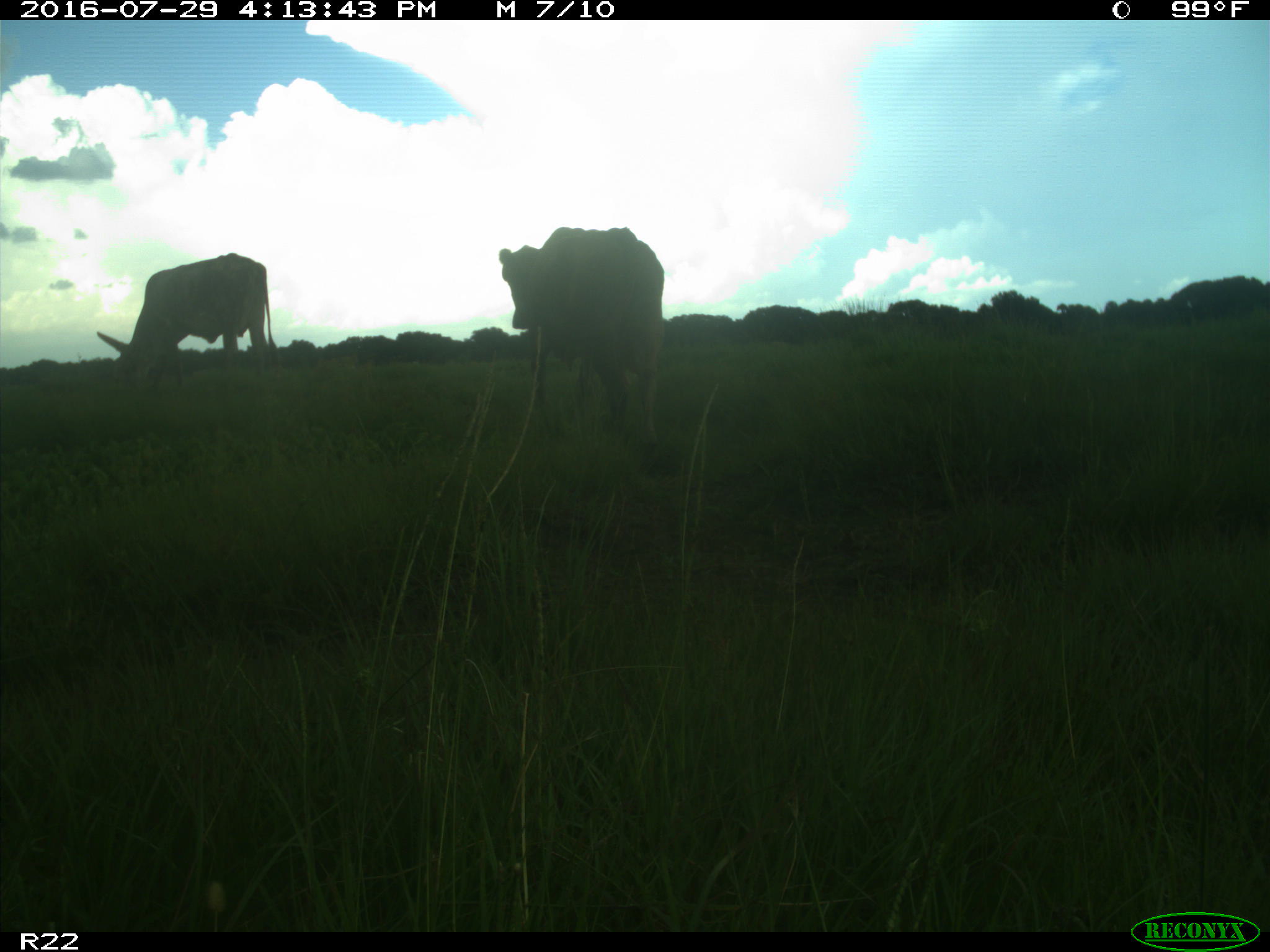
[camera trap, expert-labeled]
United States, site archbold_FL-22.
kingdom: Animalia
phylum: Chordata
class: Mammalia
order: Artiodactyla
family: Bovidae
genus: Bos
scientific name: Bos taurus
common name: domestic cow